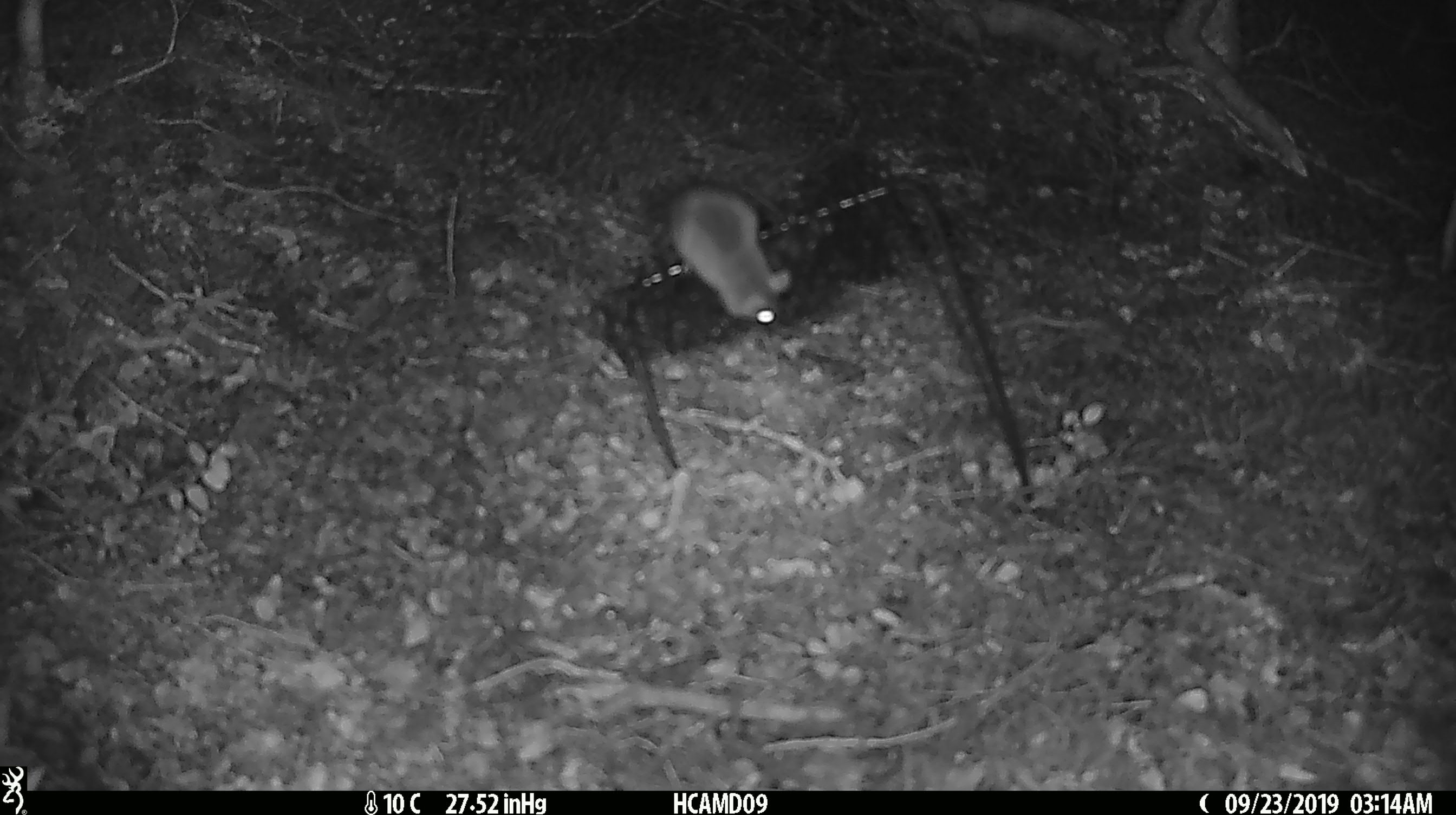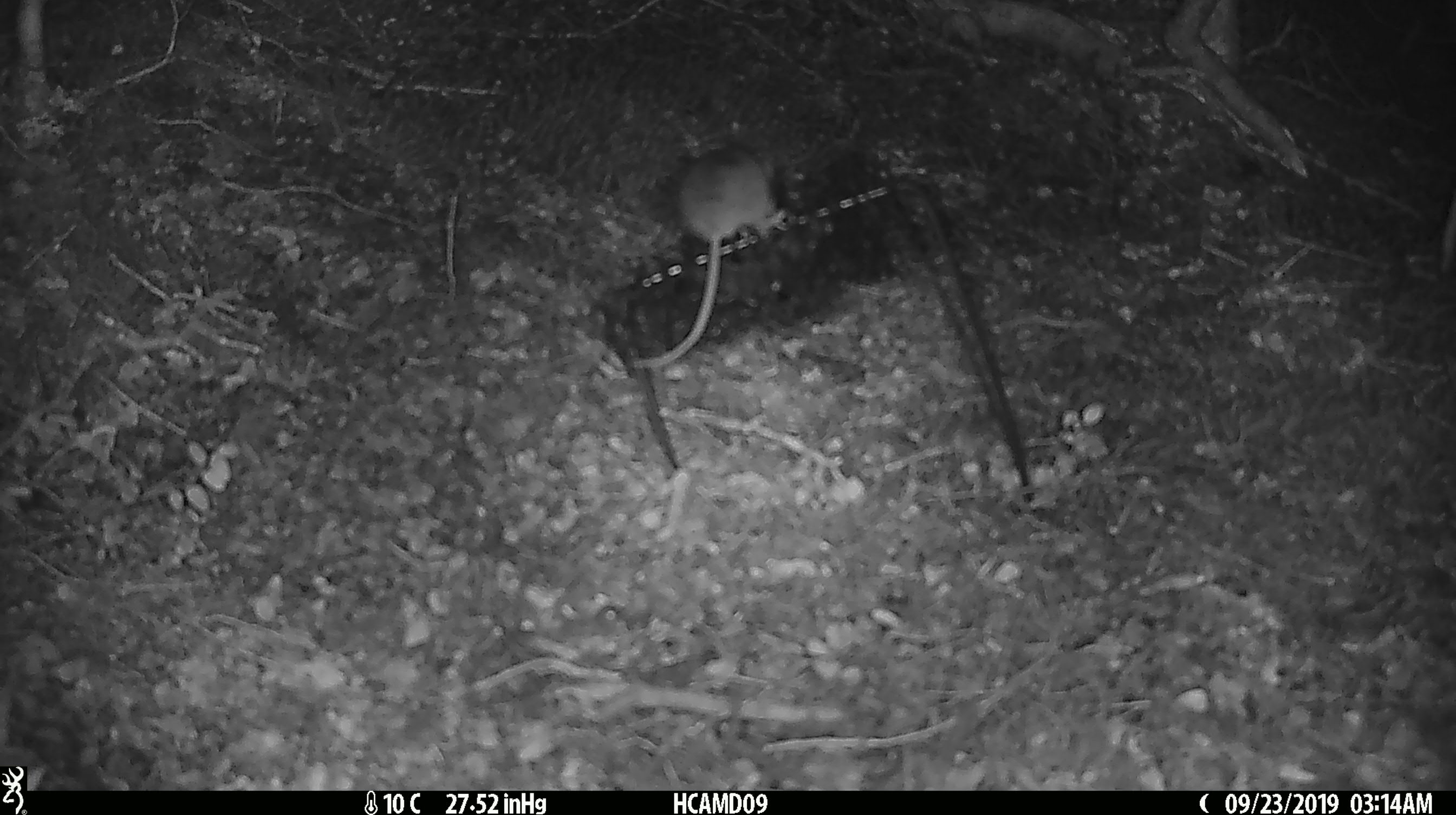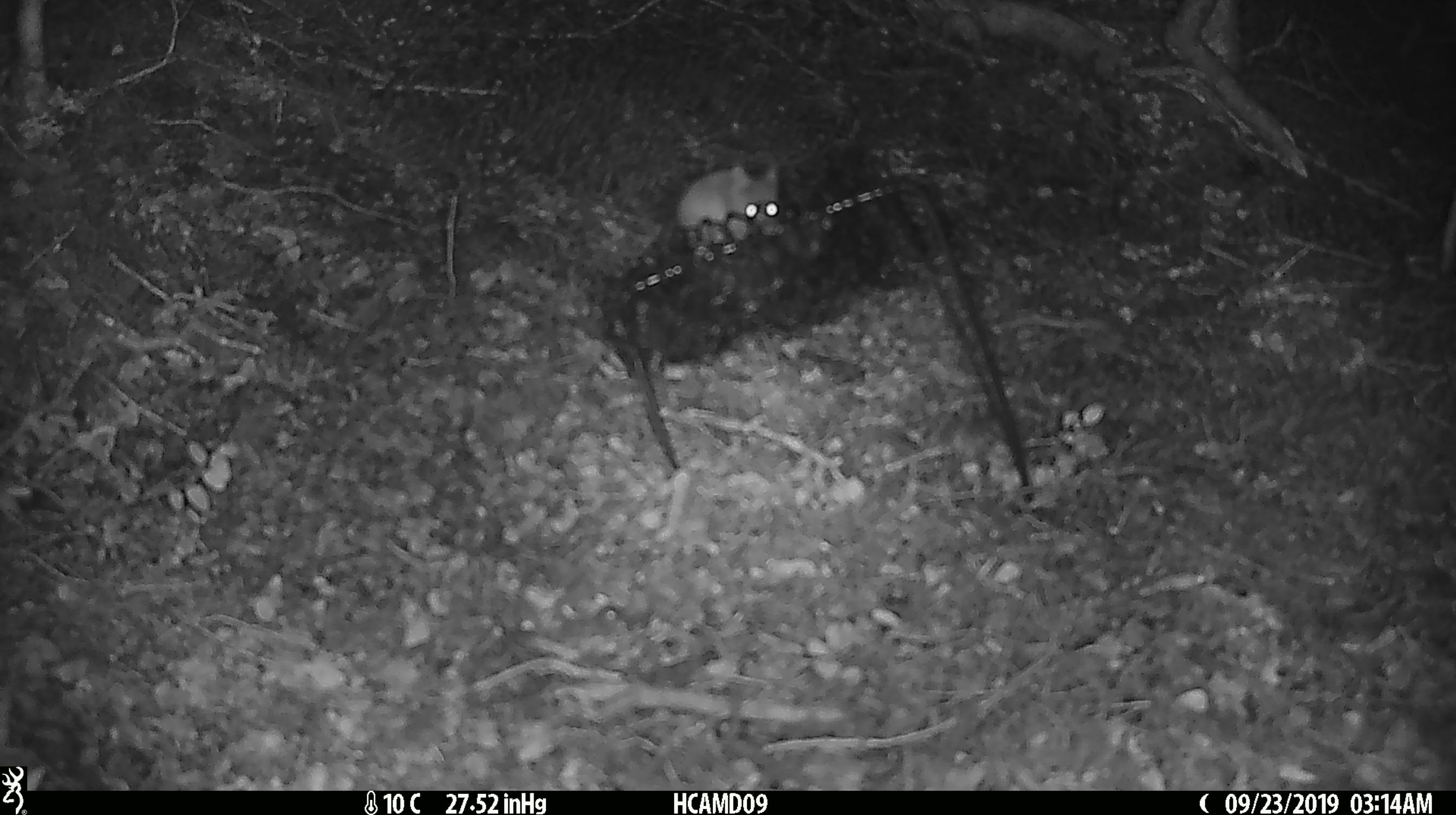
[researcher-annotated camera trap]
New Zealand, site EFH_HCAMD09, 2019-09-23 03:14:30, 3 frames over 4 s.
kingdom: Animalia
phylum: Chordata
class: Mammalia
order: Rodentia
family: Muridae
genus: Mus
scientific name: Mus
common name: mouse